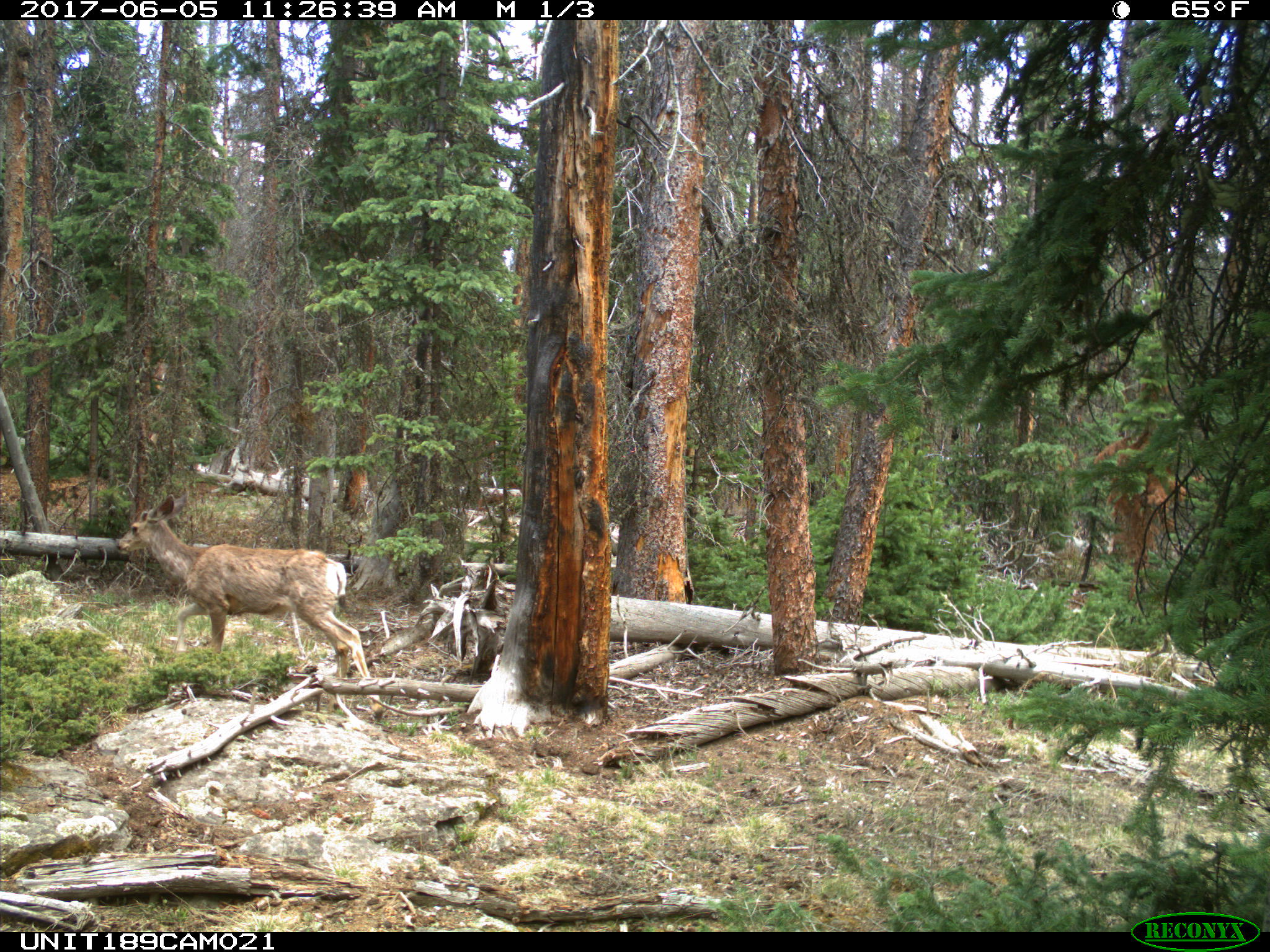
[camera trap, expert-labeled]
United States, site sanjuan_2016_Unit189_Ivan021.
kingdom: Animalia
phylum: Chordata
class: Mammalia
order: Artiodactyla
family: Cervidae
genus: Odocoileus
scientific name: Odocoileus hemionus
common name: mule deer